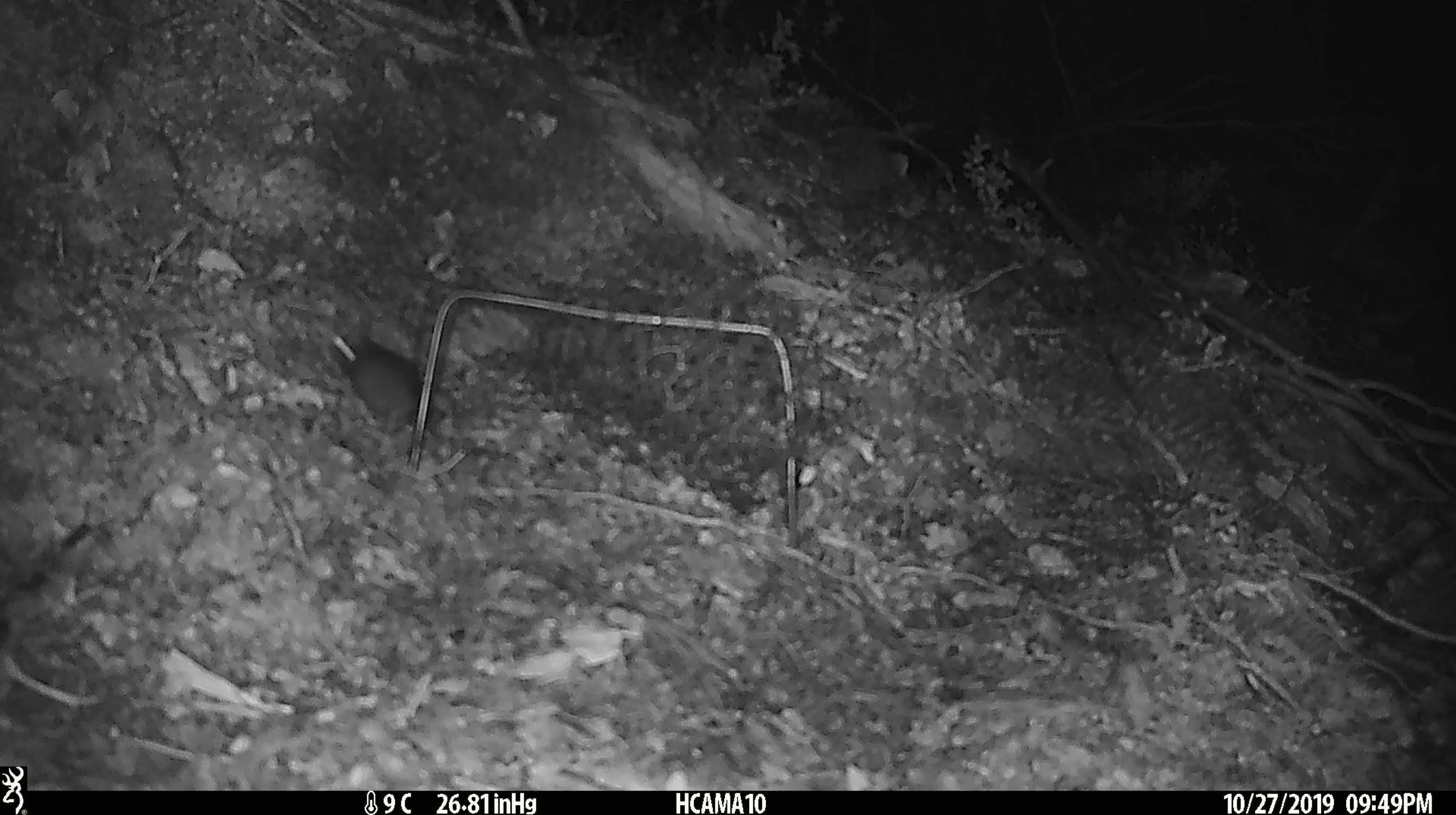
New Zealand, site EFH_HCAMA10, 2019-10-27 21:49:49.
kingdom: Animalia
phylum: Chordata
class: Mammalia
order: Rodentia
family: Muridae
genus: Mus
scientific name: Mus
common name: mouse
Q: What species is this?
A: Mouse (Mus).